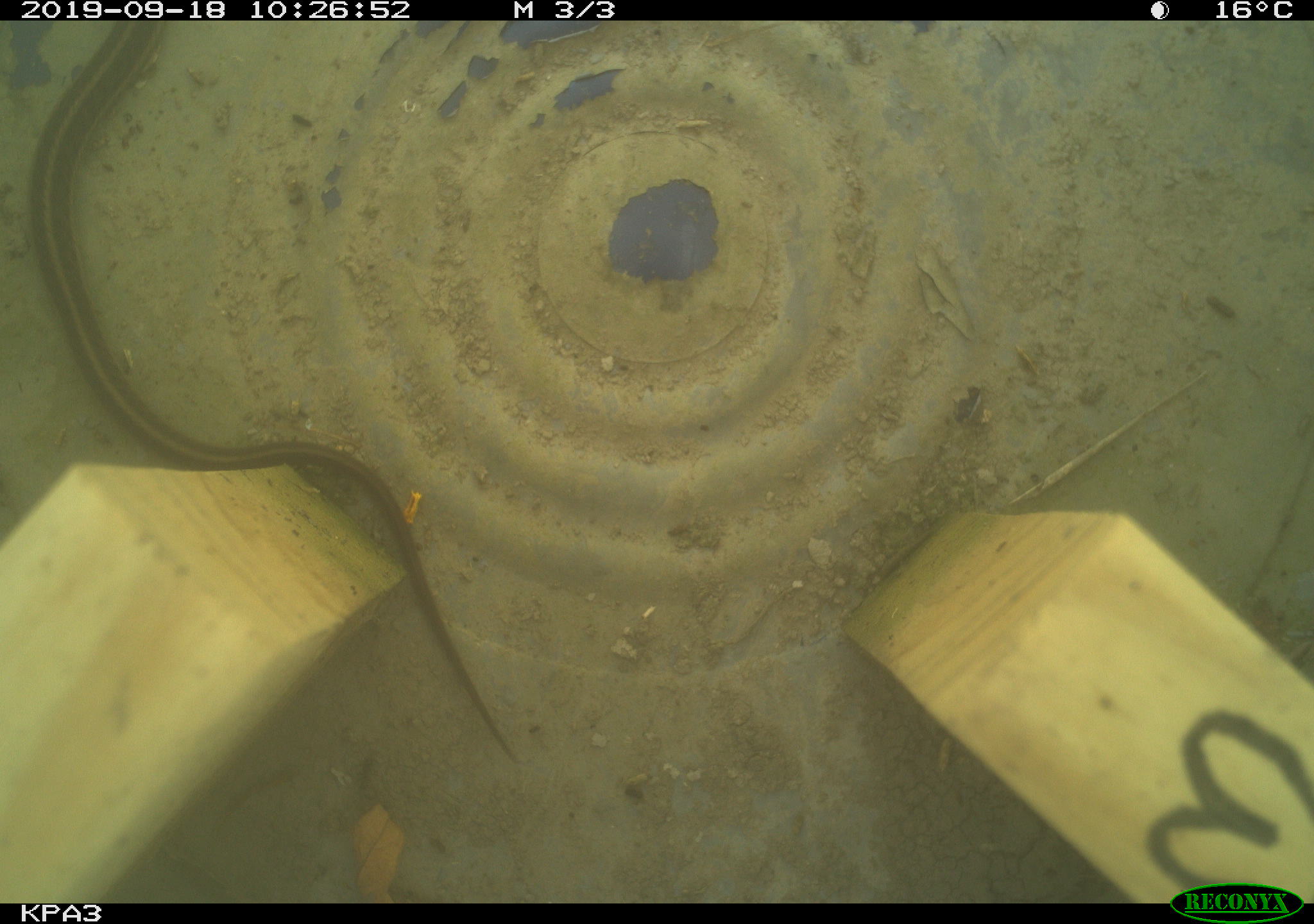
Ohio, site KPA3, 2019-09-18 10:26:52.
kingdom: Animalia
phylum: Chordata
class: Reptilia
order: Squamata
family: Colubridae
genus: Thamnophis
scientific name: Thamnophis sirtalis sirtalis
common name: eastern gartersnake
Eastern gartersnake (Thamnophis sirtalis sirtalis).